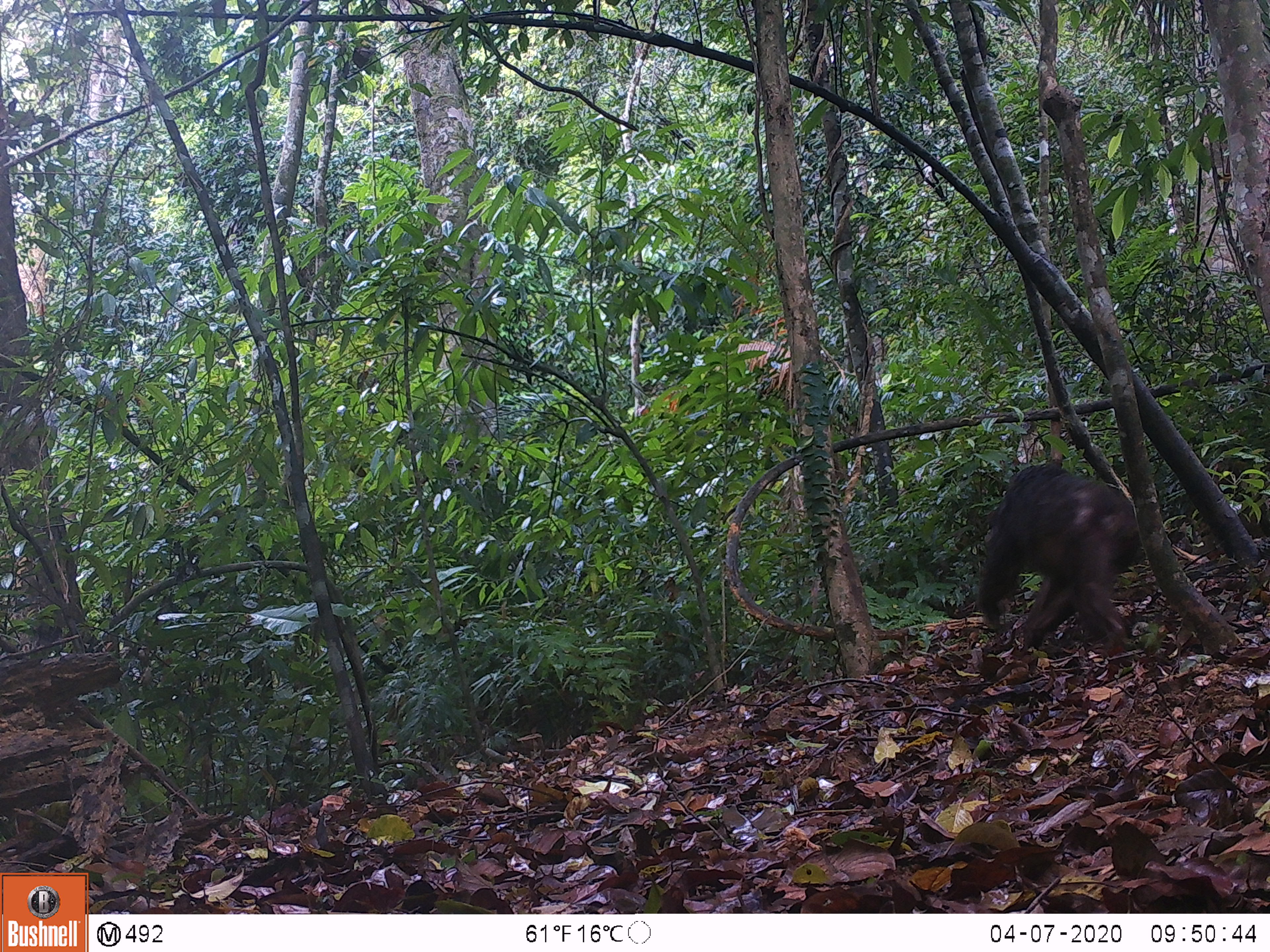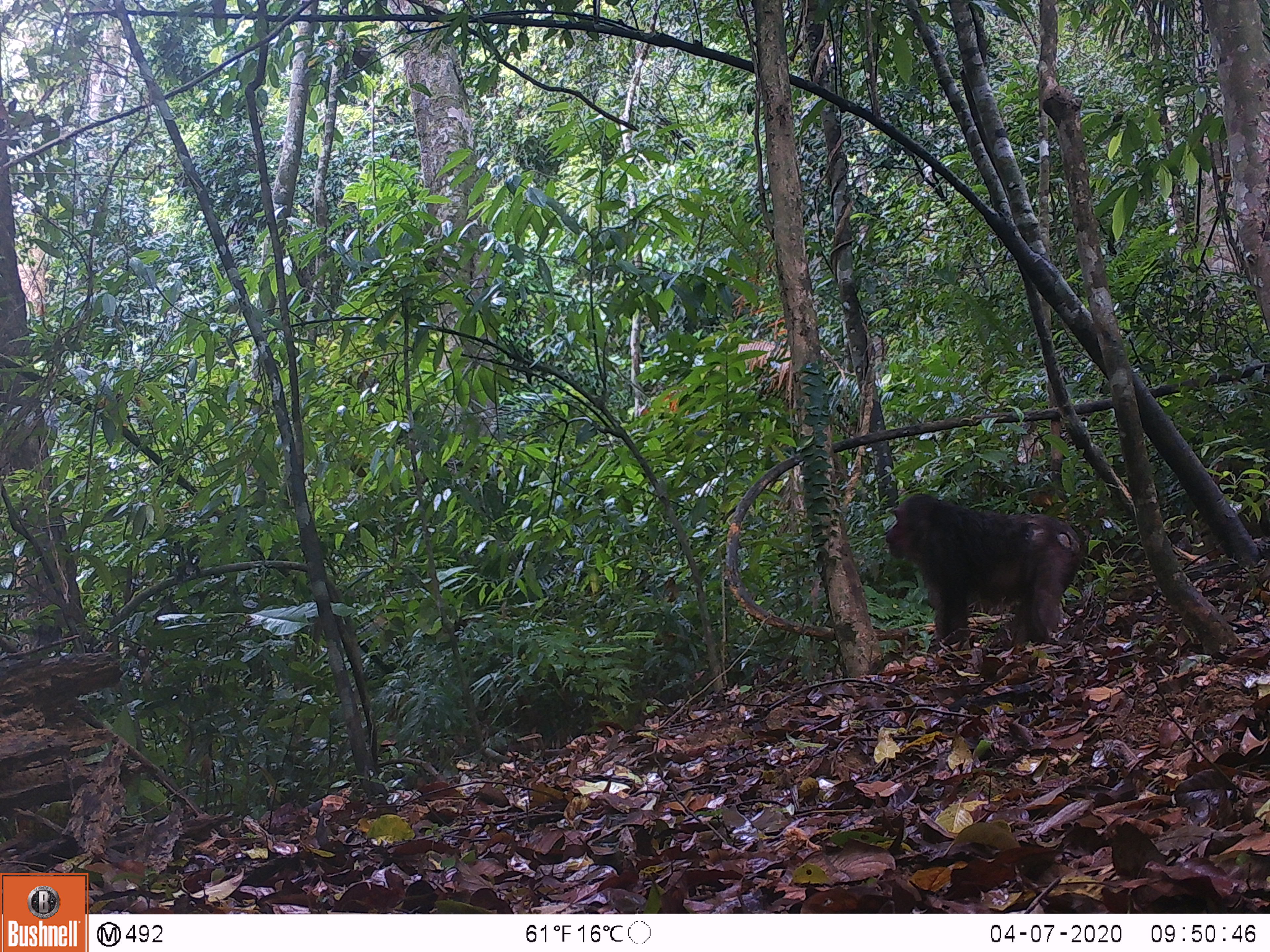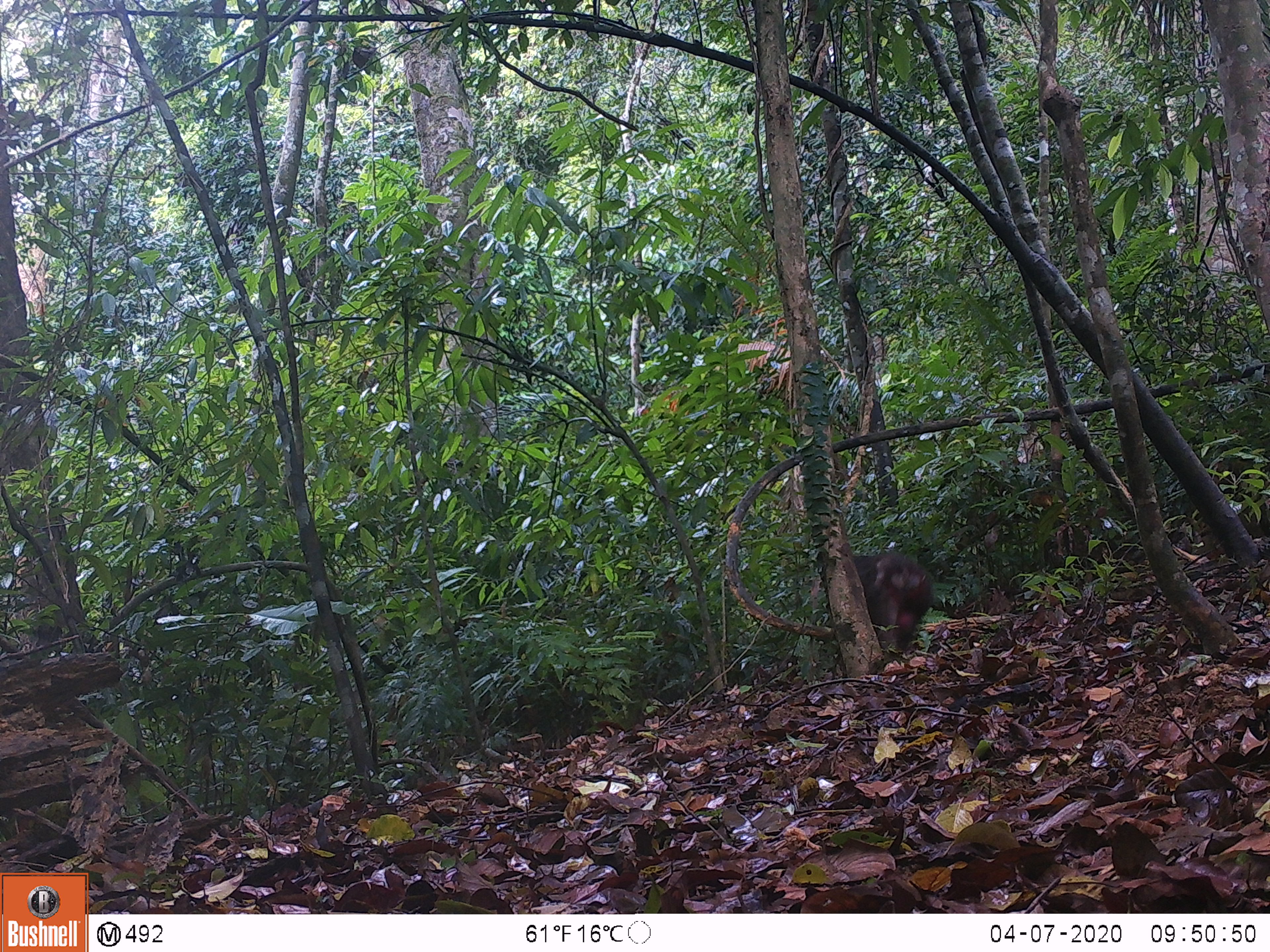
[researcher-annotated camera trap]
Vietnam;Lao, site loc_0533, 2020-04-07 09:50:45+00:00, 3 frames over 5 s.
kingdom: Animalia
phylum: Chordata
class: Mammalia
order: Primates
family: Cercopithecidae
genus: Macaca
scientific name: Macaca arctoides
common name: stump-tailed macaque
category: stump tailed macaque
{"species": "stump tailed macaque (stump-tailed macaque) (Macaca arctoides)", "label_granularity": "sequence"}